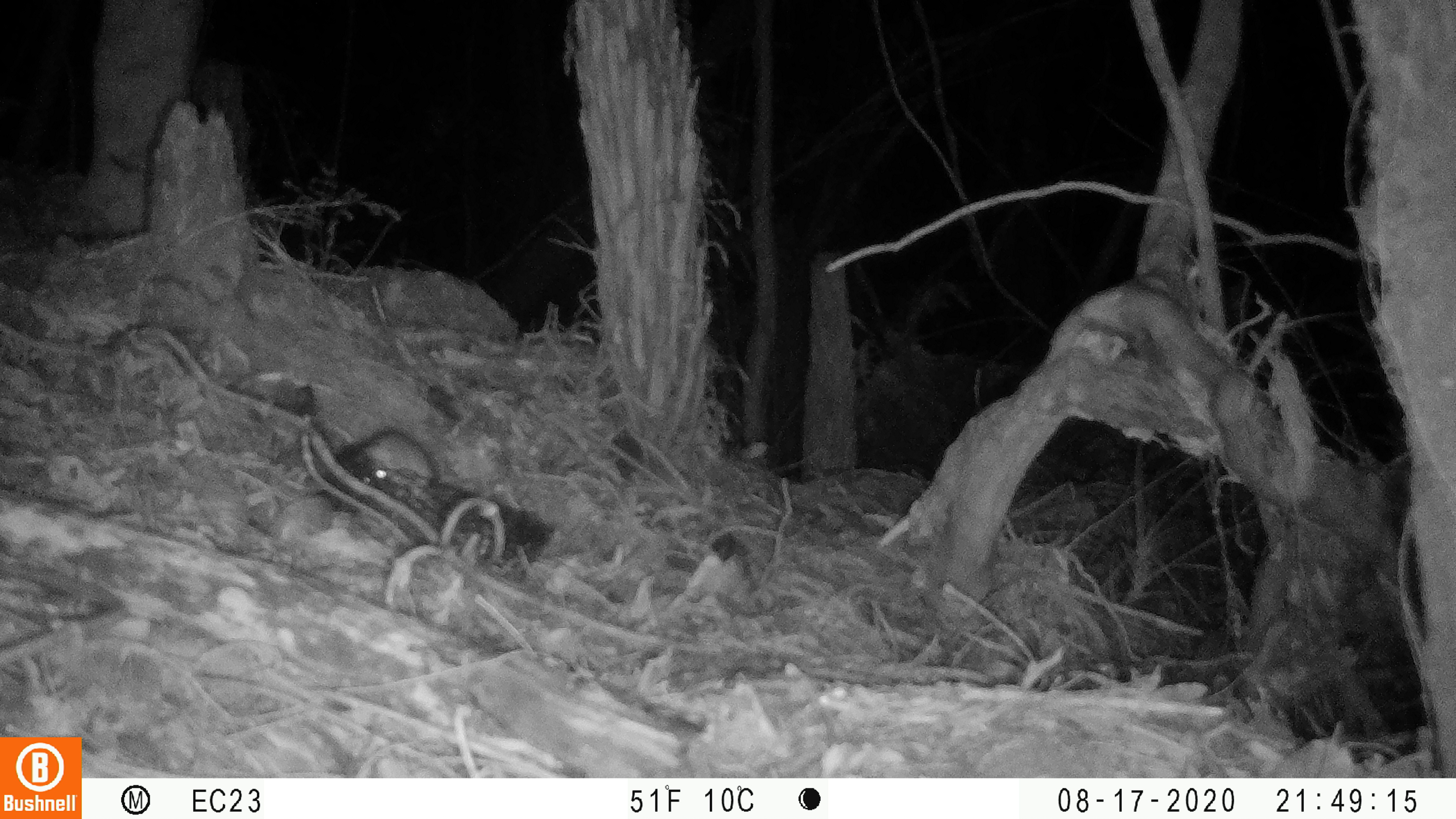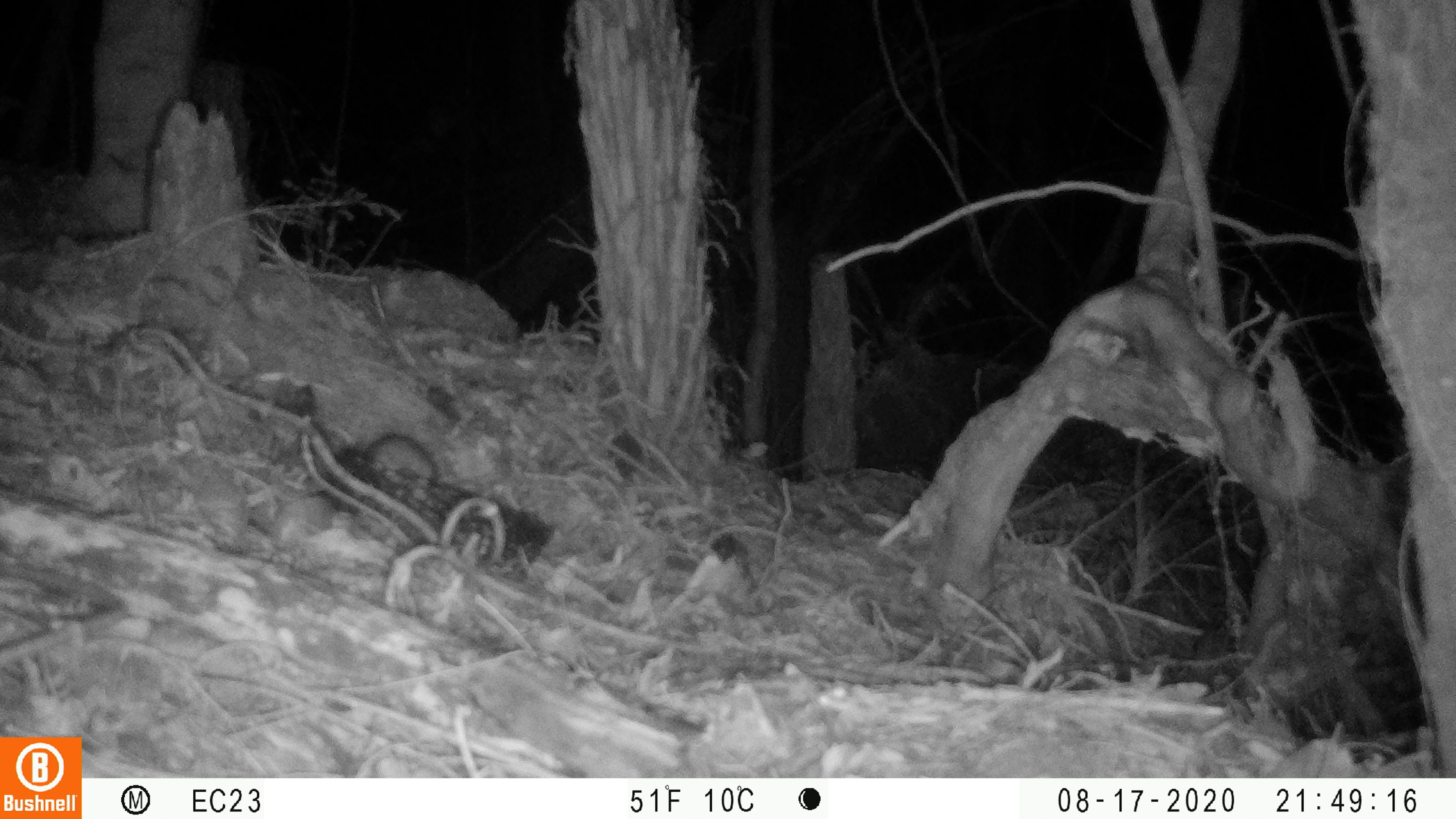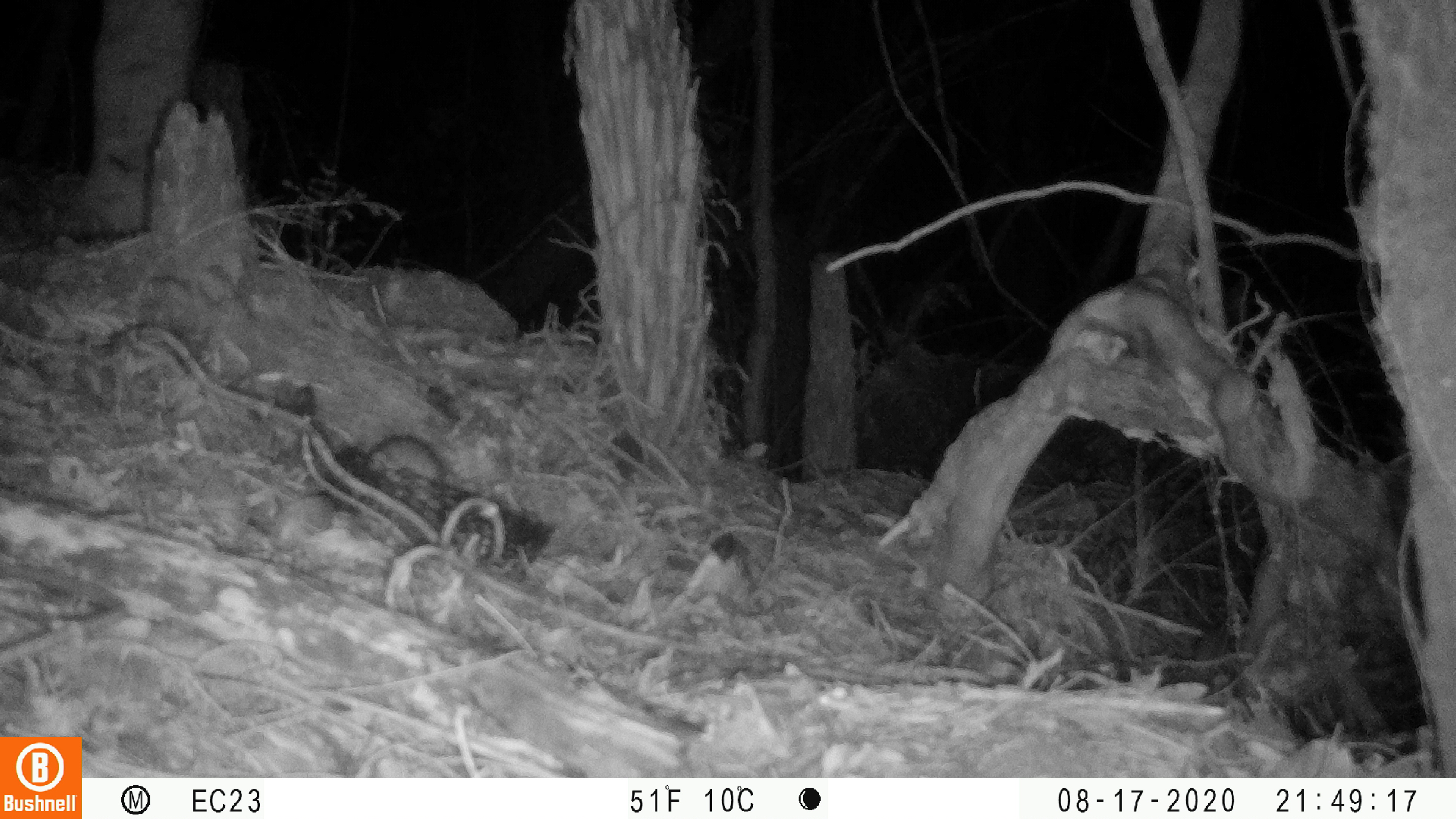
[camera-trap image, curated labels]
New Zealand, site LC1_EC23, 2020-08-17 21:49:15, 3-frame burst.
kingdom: Animalia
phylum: Chordata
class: Mammalia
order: Rodentia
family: Muridae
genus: Rattus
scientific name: Rattus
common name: rat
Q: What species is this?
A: Rat (Rattus).